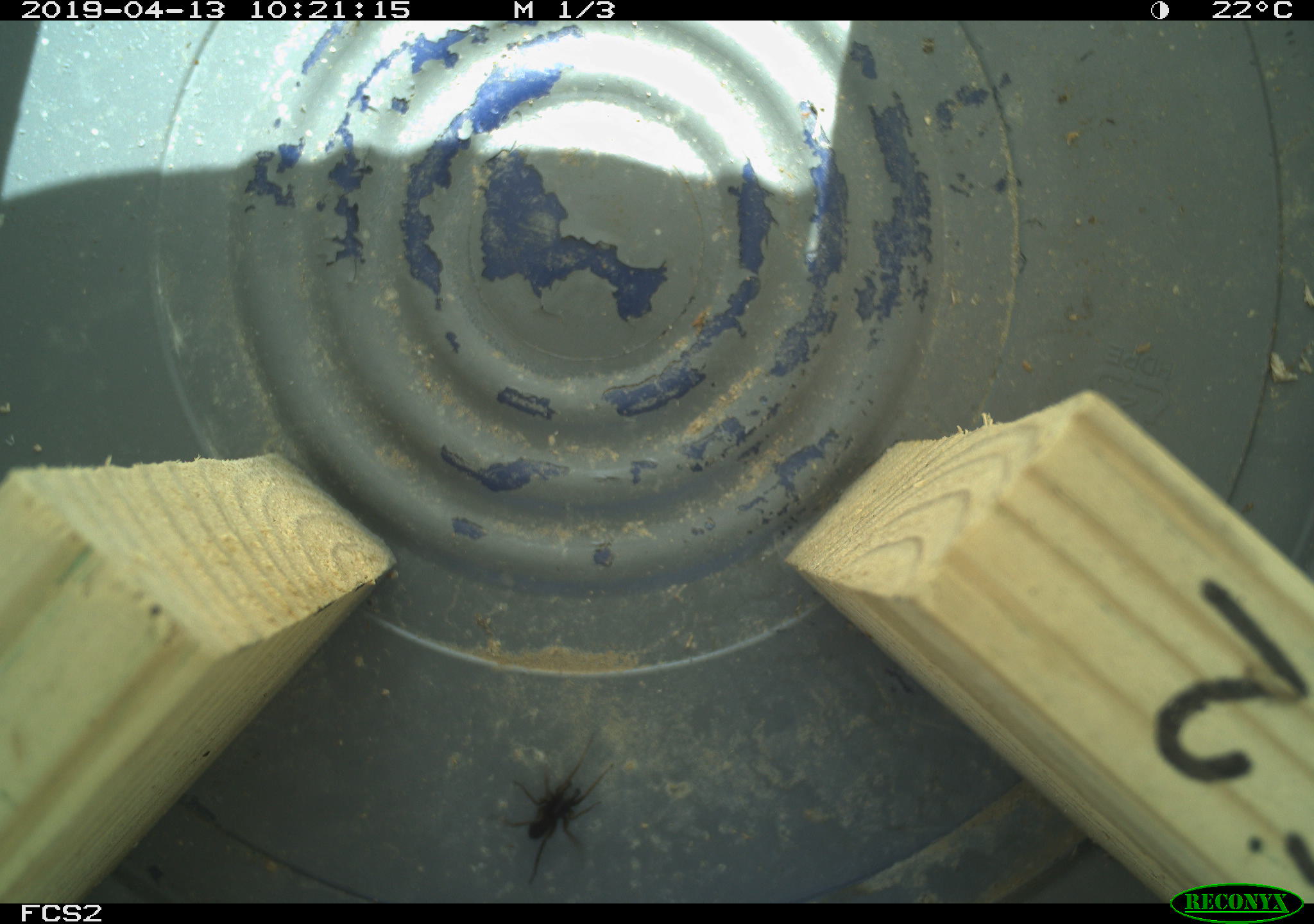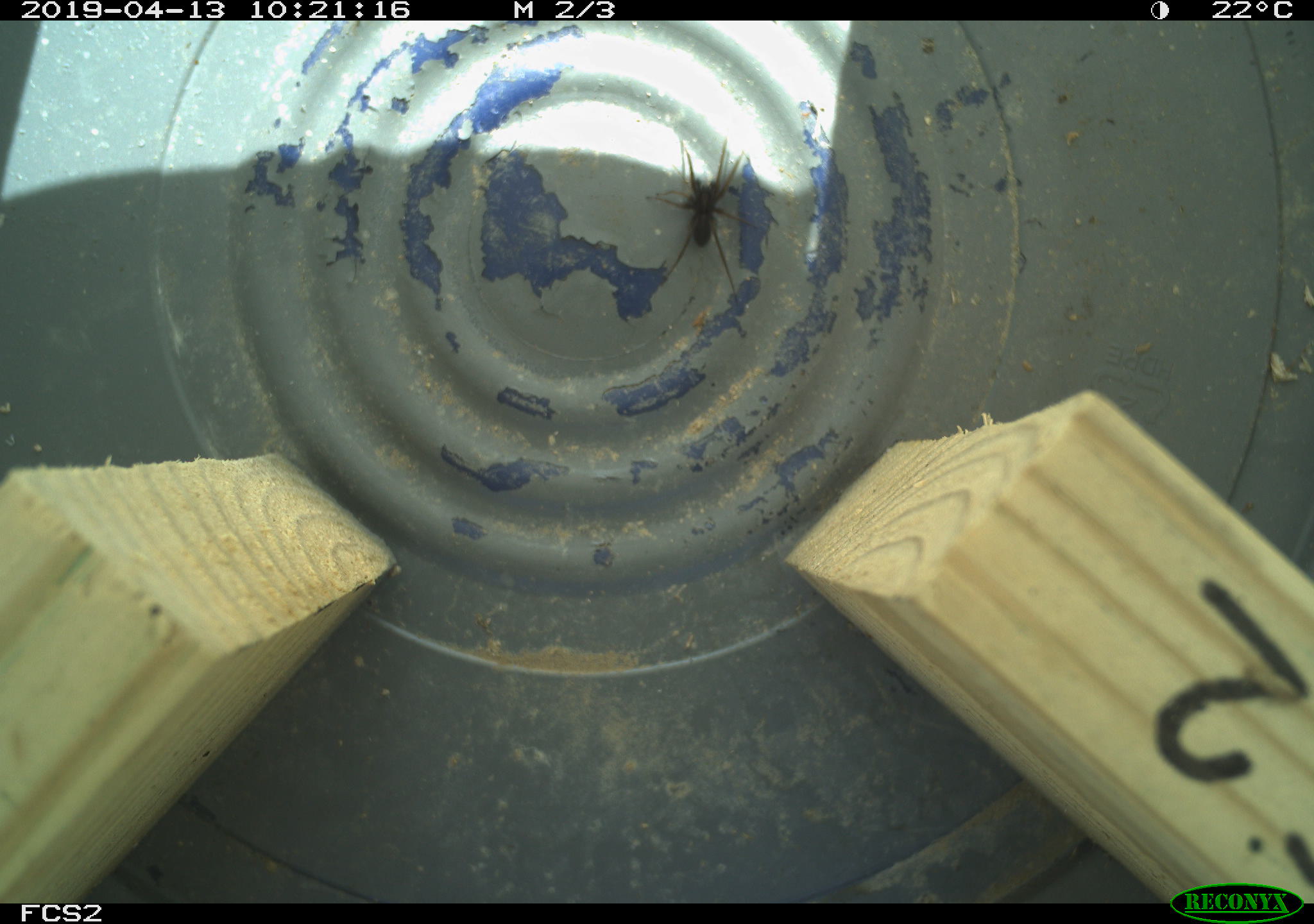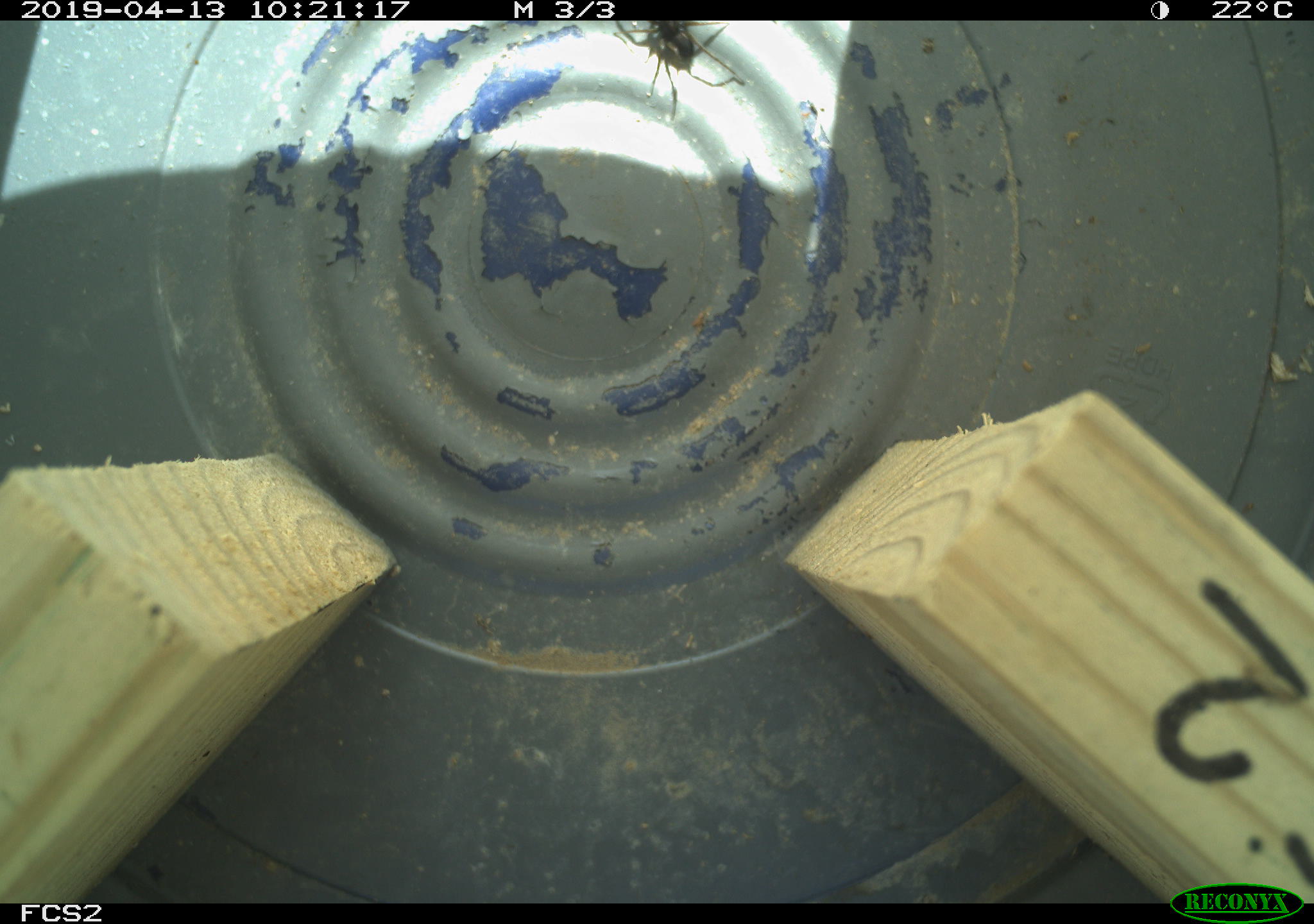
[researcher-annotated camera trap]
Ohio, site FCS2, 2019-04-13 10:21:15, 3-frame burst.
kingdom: Animalia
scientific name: Animalia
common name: animal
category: invertebrate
Invertebrate (animal) (Animalia).